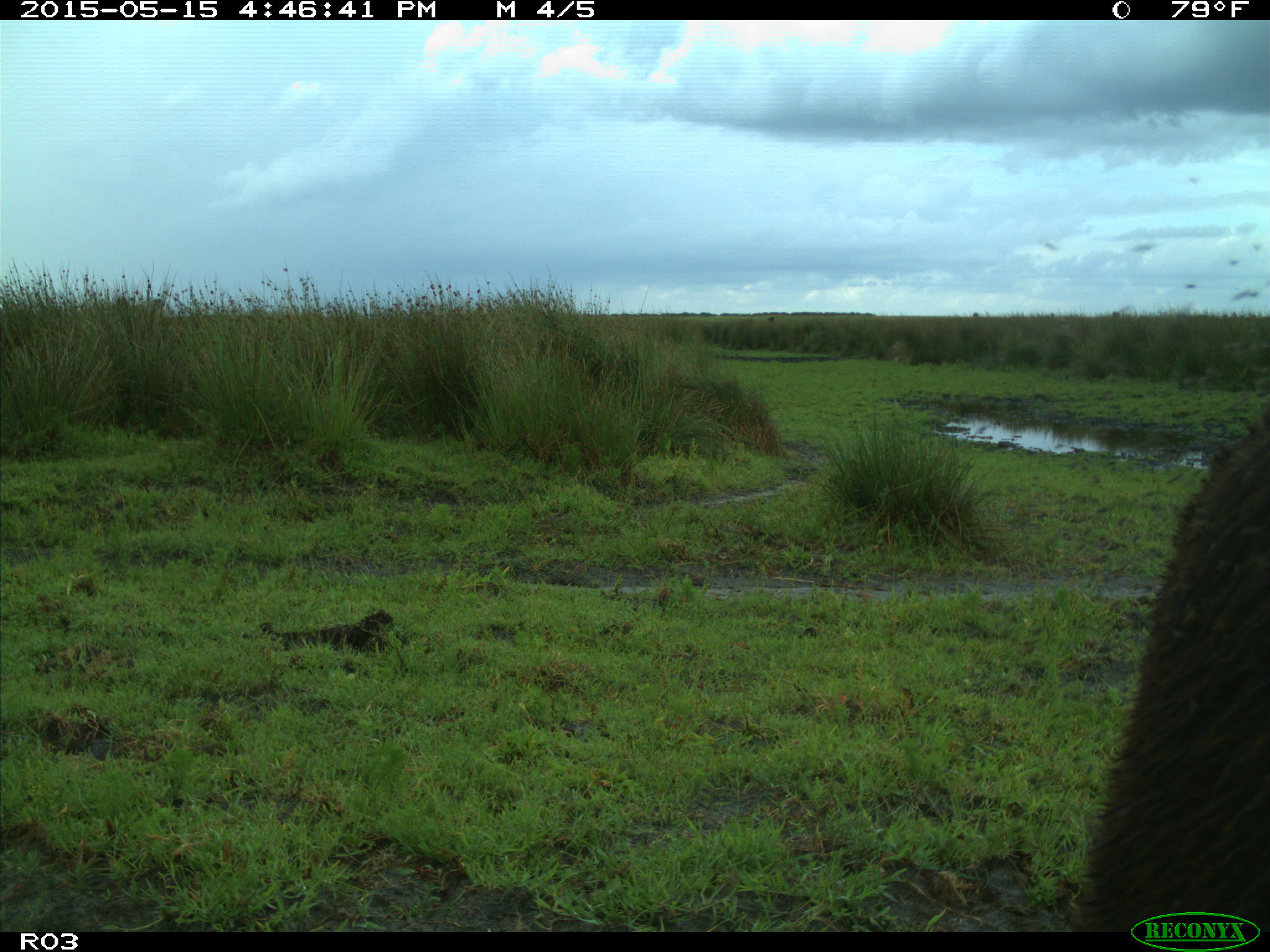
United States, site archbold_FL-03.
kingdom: Animalia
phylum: Chordata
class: Mammalia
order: Artiodactyla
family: Bovidae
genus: Bos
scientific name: Bos taurus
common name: domestic cow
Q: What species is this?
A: Bos taurus (domestic cow).